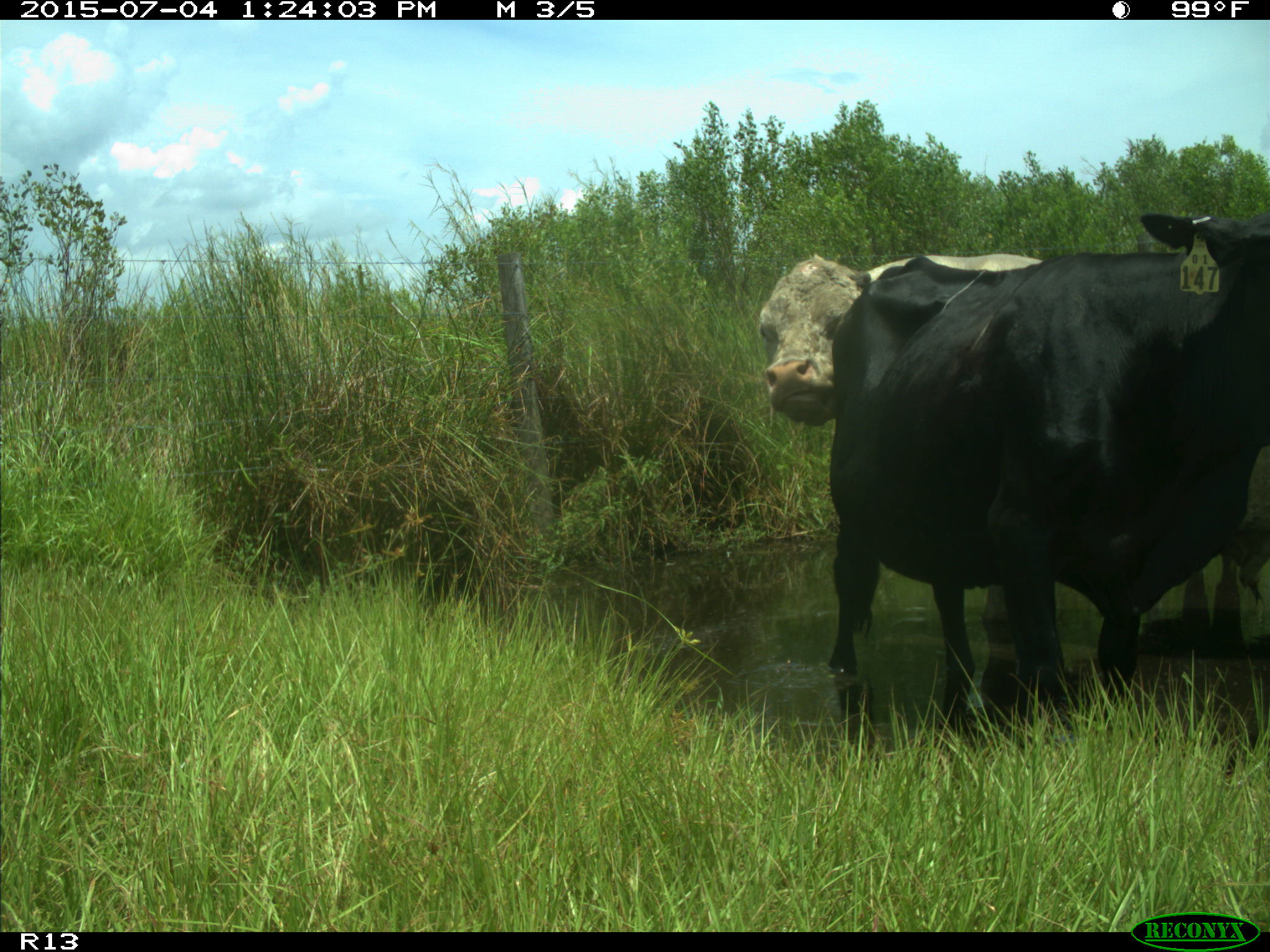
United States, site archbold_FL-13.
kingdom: Animalia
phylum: Chordata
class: Mammalia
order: Artiodactyla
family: Bovidae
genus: Bos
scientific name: Bos taurus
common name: domestic cow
Bos taurus (domestic cow).